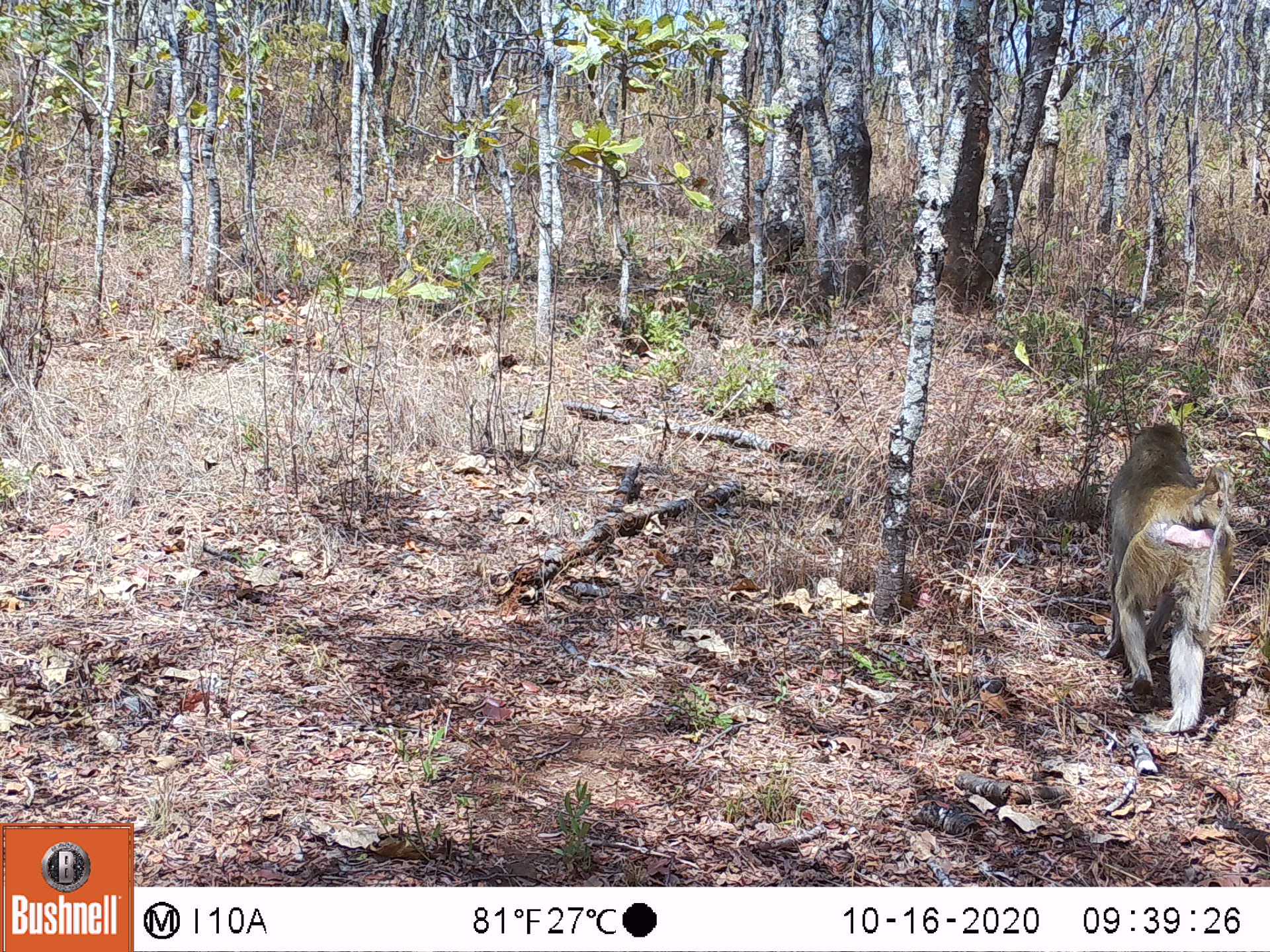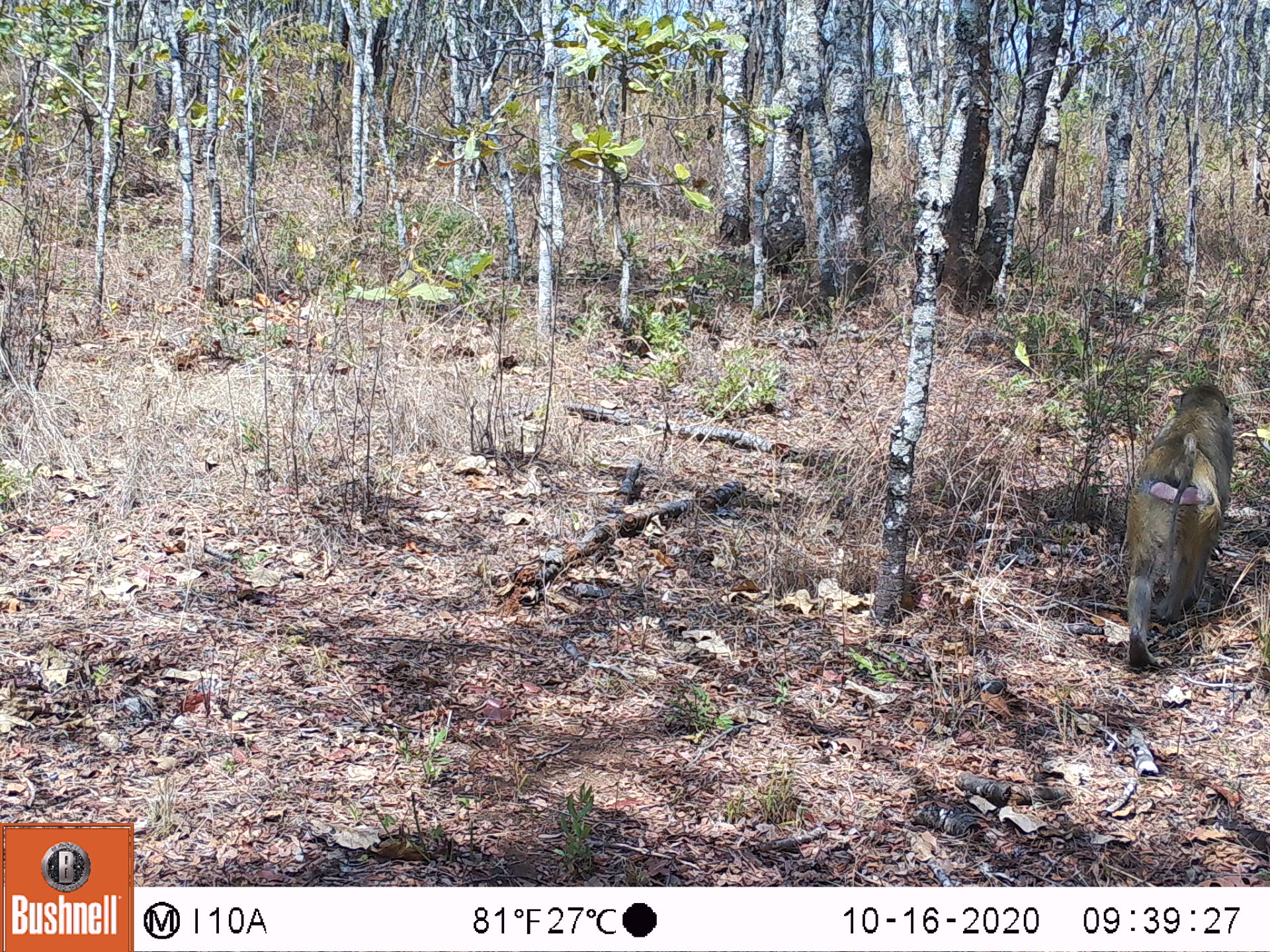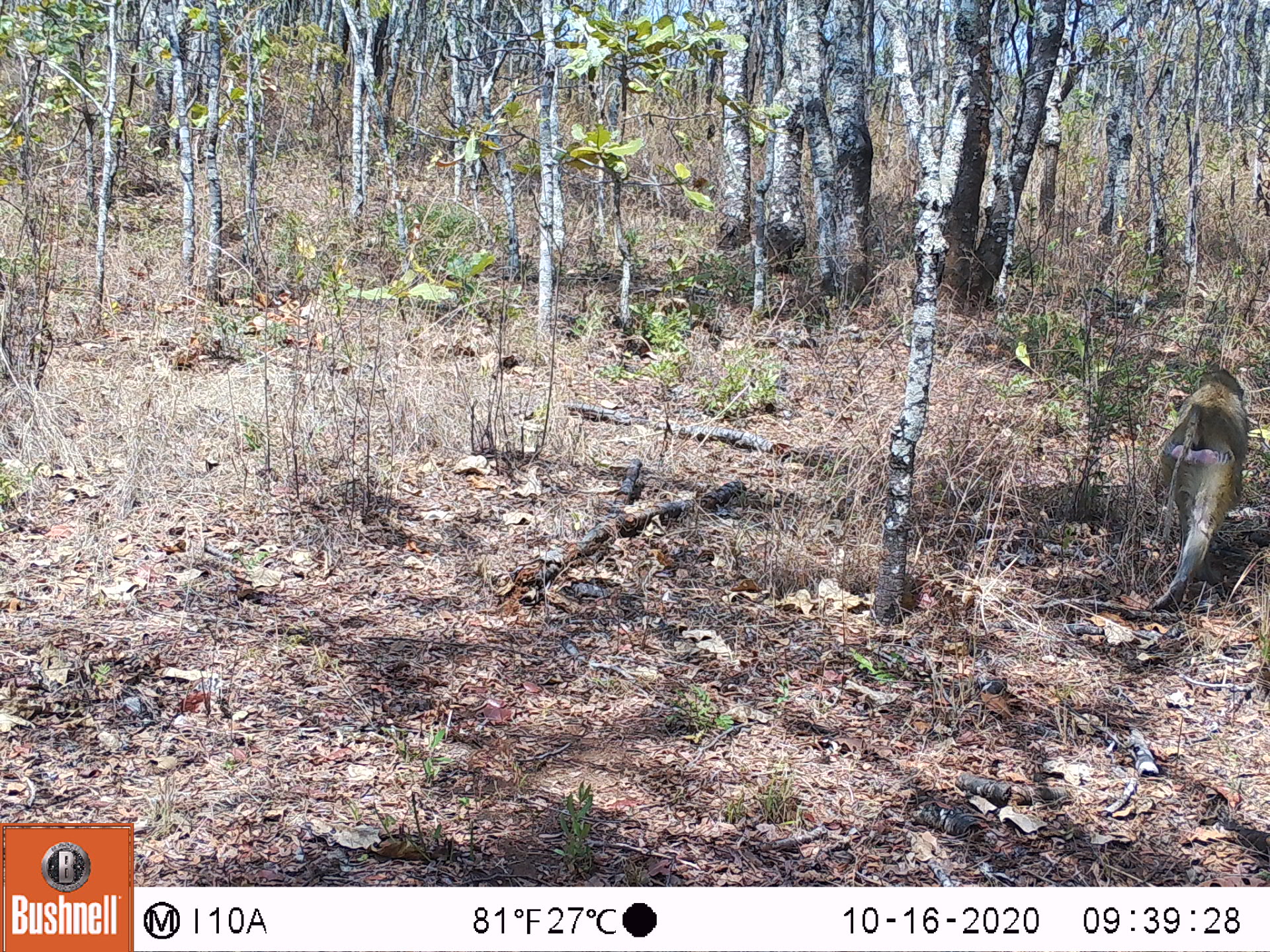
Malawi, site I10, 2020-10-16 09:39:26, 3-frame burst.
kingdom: Animalia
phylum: Chordata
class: Mammalia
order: Primates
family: Cercopithecidae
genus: Papio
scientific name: Papio cynocephalus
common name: yellow baboon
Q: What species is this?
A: Yellow baboon (Papio cynocephalus).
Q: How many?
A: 1.